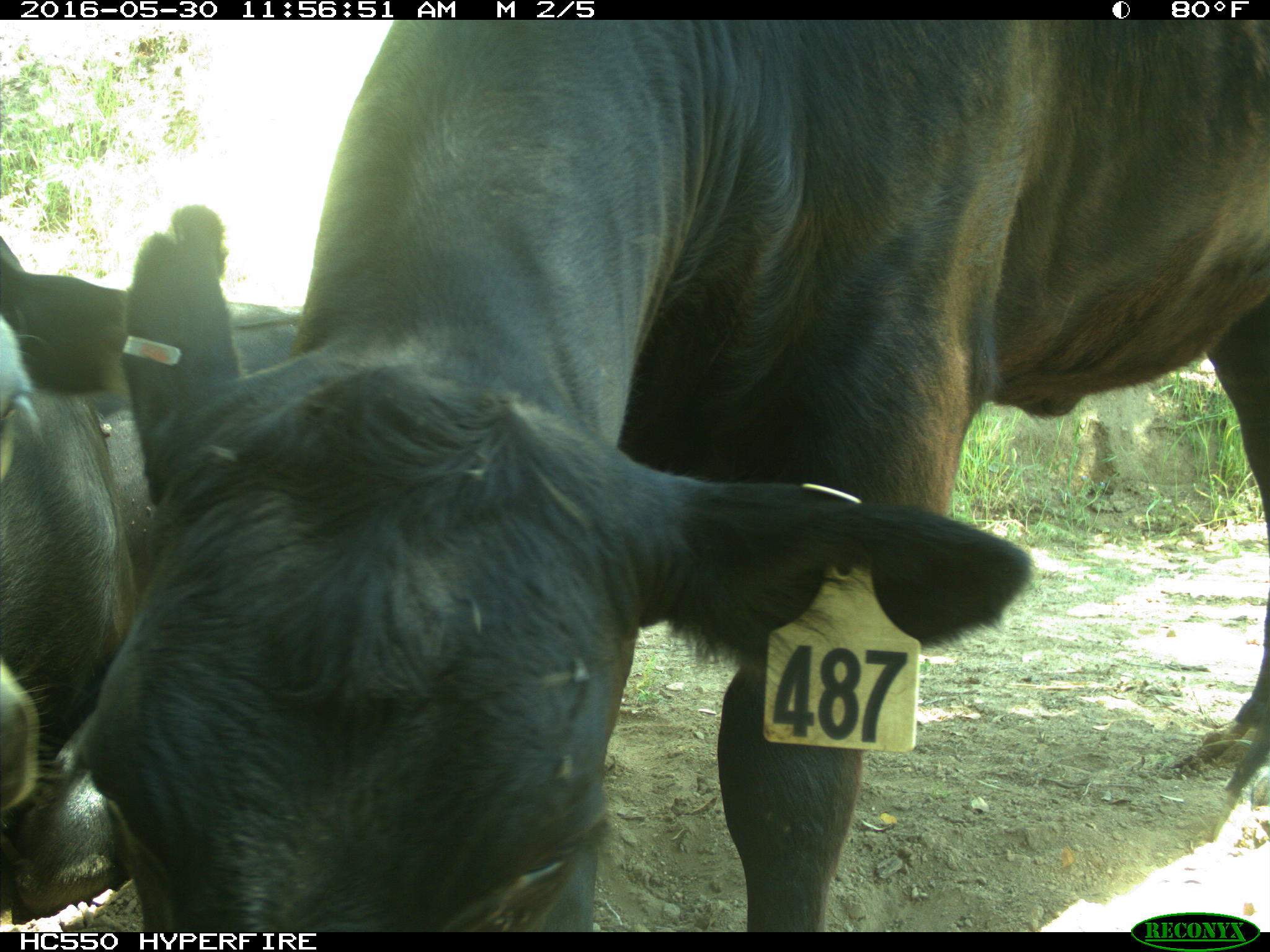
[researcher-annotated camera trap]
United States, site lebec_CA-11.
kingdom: Animalia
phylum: Chordata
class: Mammalia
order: Artiodactyla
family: Bovidae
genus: Bos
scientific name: Bos taurus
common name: domestic cow